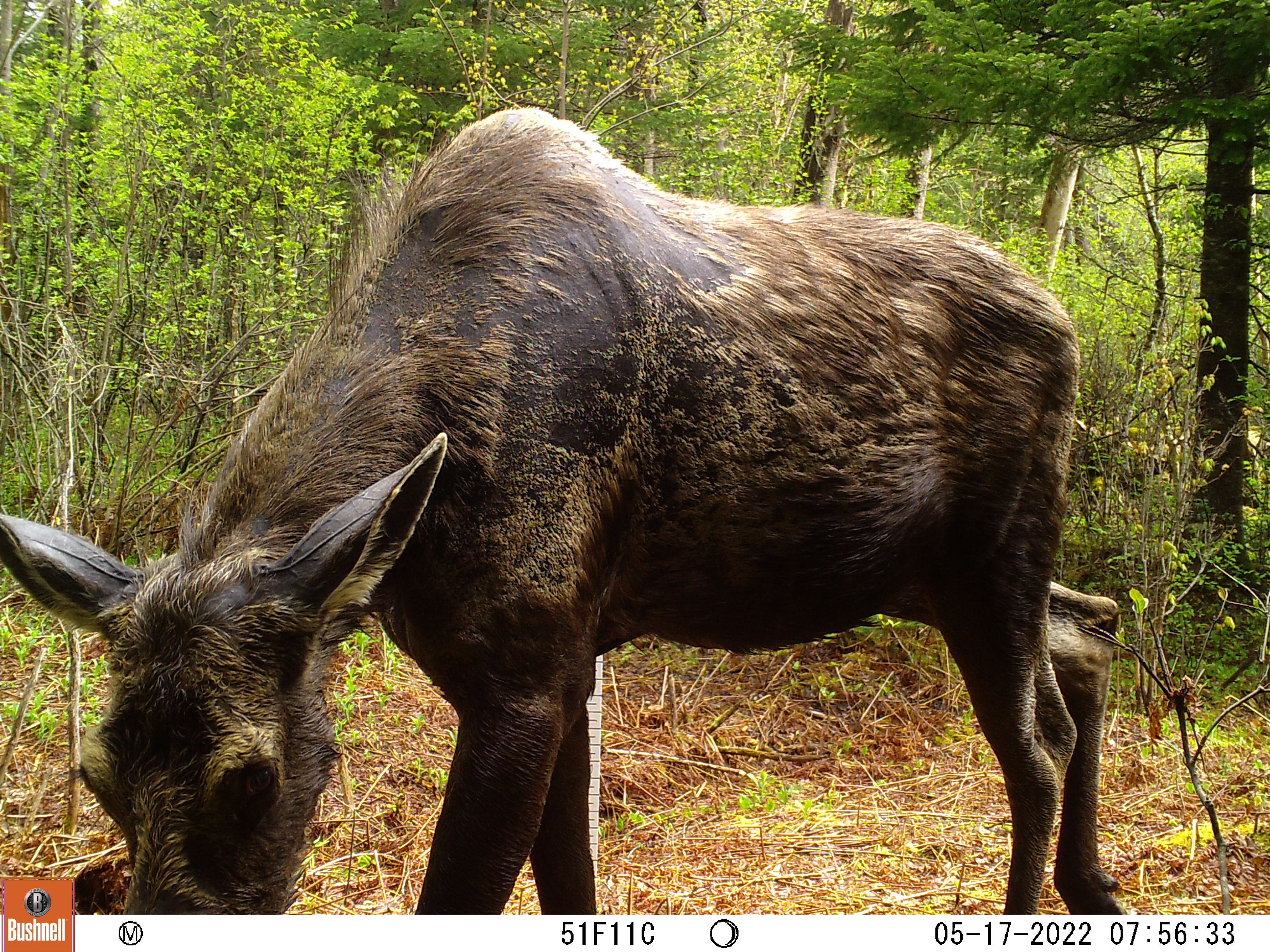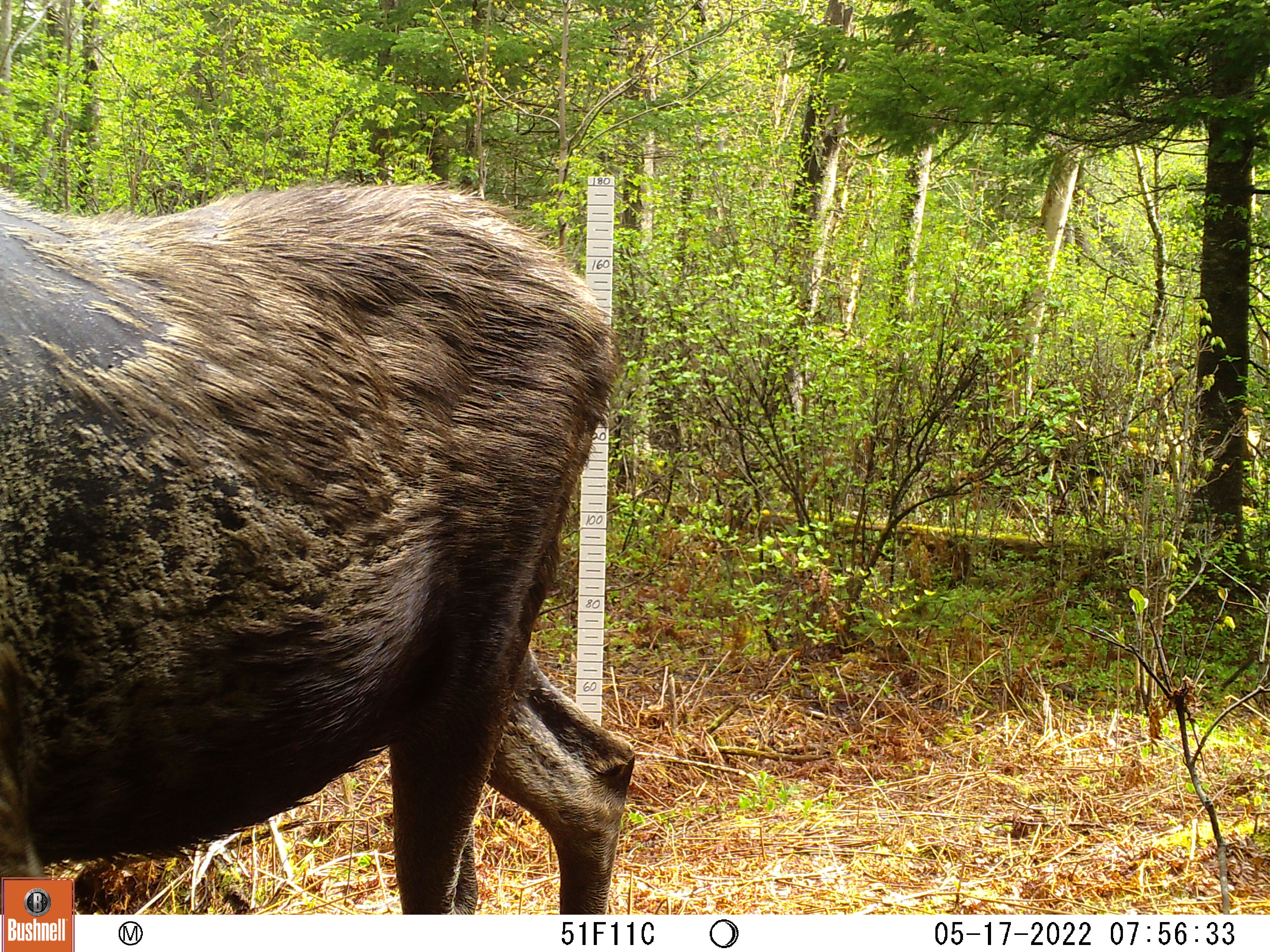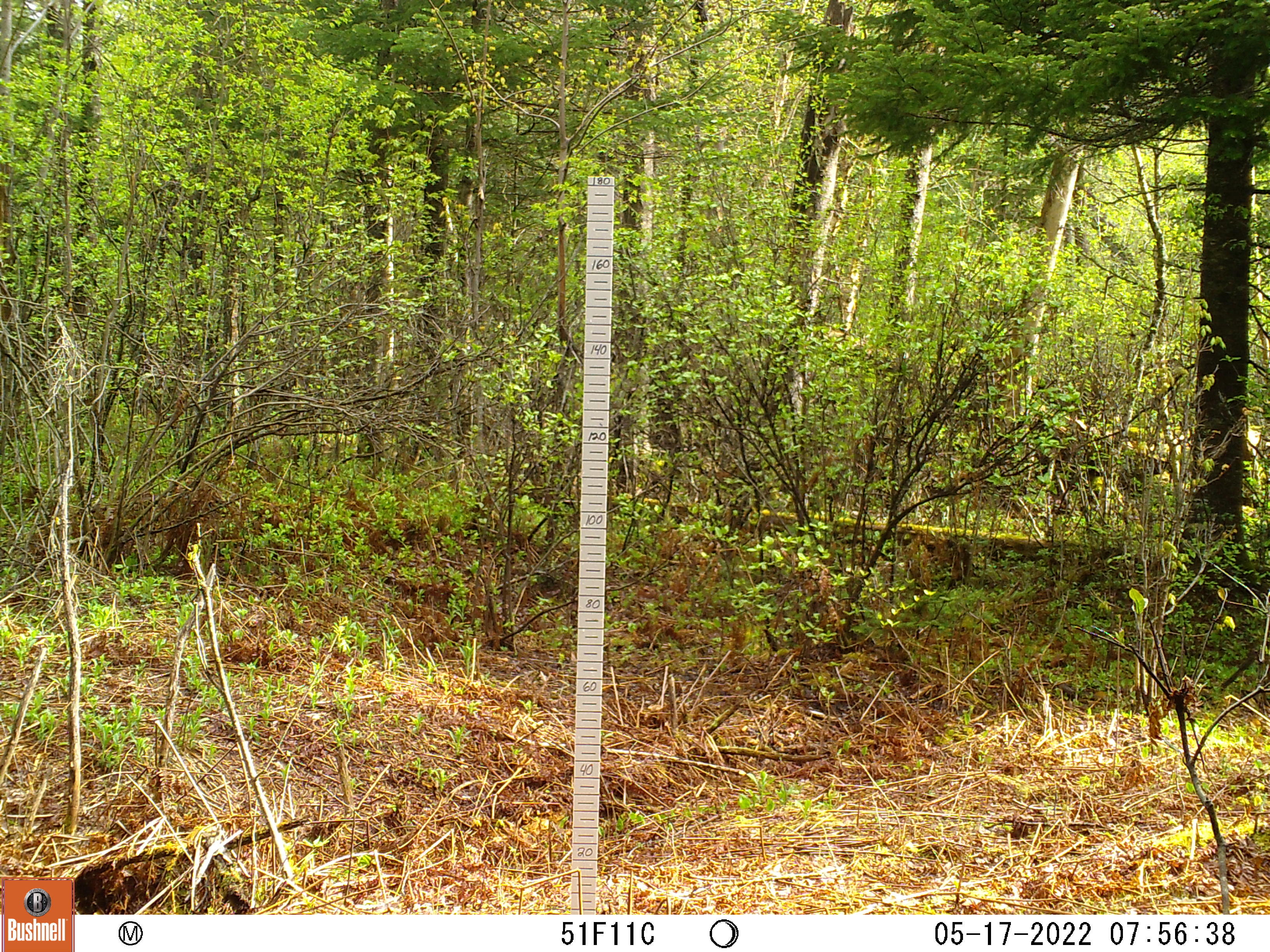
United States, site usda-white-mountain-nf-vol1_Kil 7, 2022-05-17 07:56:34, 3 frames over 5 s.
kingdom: Animalia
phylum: Chordata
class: Mammalia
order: Artiodactyla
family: Cervidae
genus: Alces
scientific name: Alces alces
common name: moose